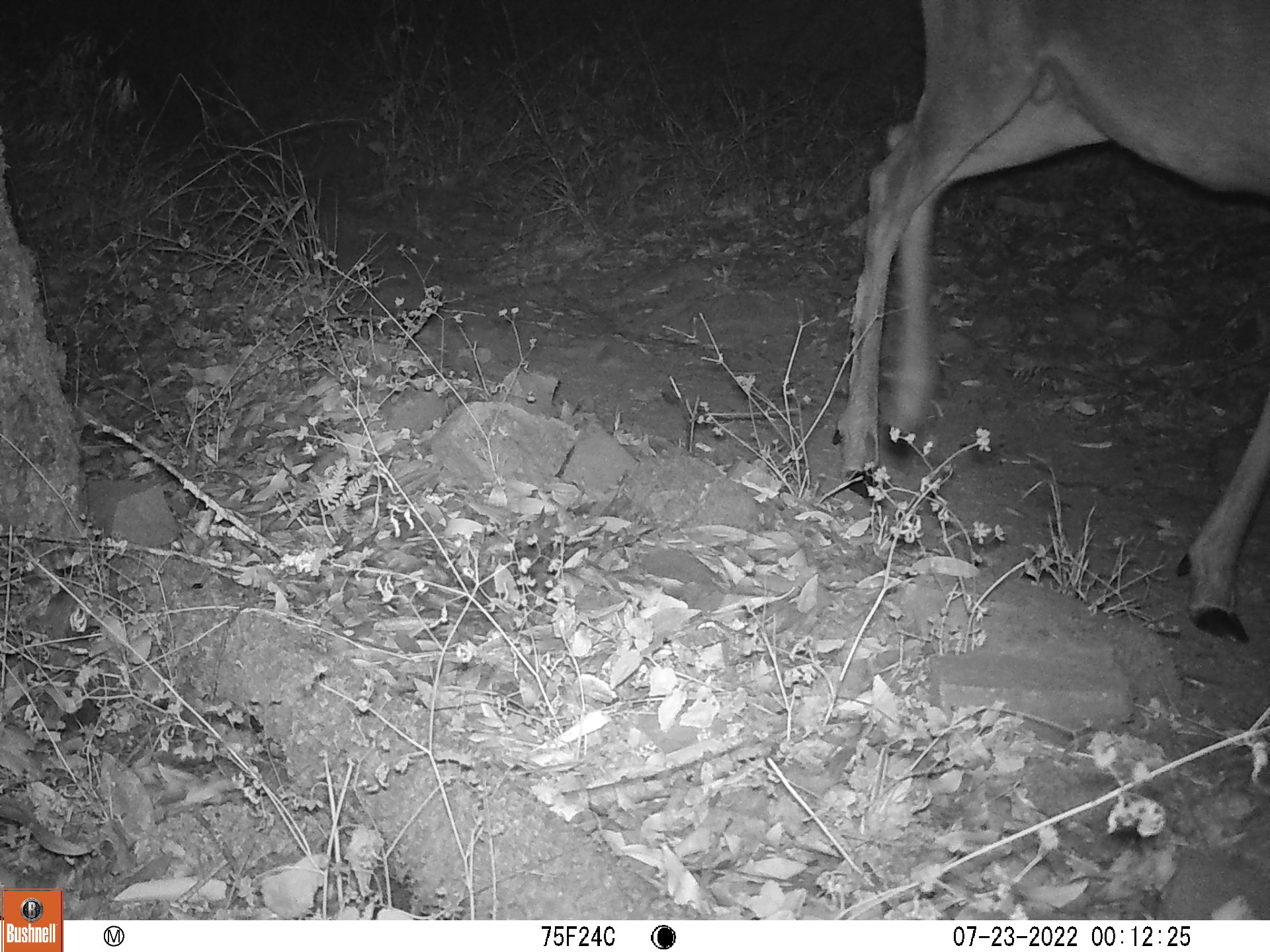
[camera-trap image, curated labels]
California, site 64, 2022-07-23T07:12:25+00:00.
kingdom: Animalia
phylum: Chordata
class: Mammalia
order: Artiodactyla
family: Cervidae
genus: Odocoileus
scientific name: Odocoileus hemionus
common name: mule deer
Mule deer (Odocoileus hemionus).